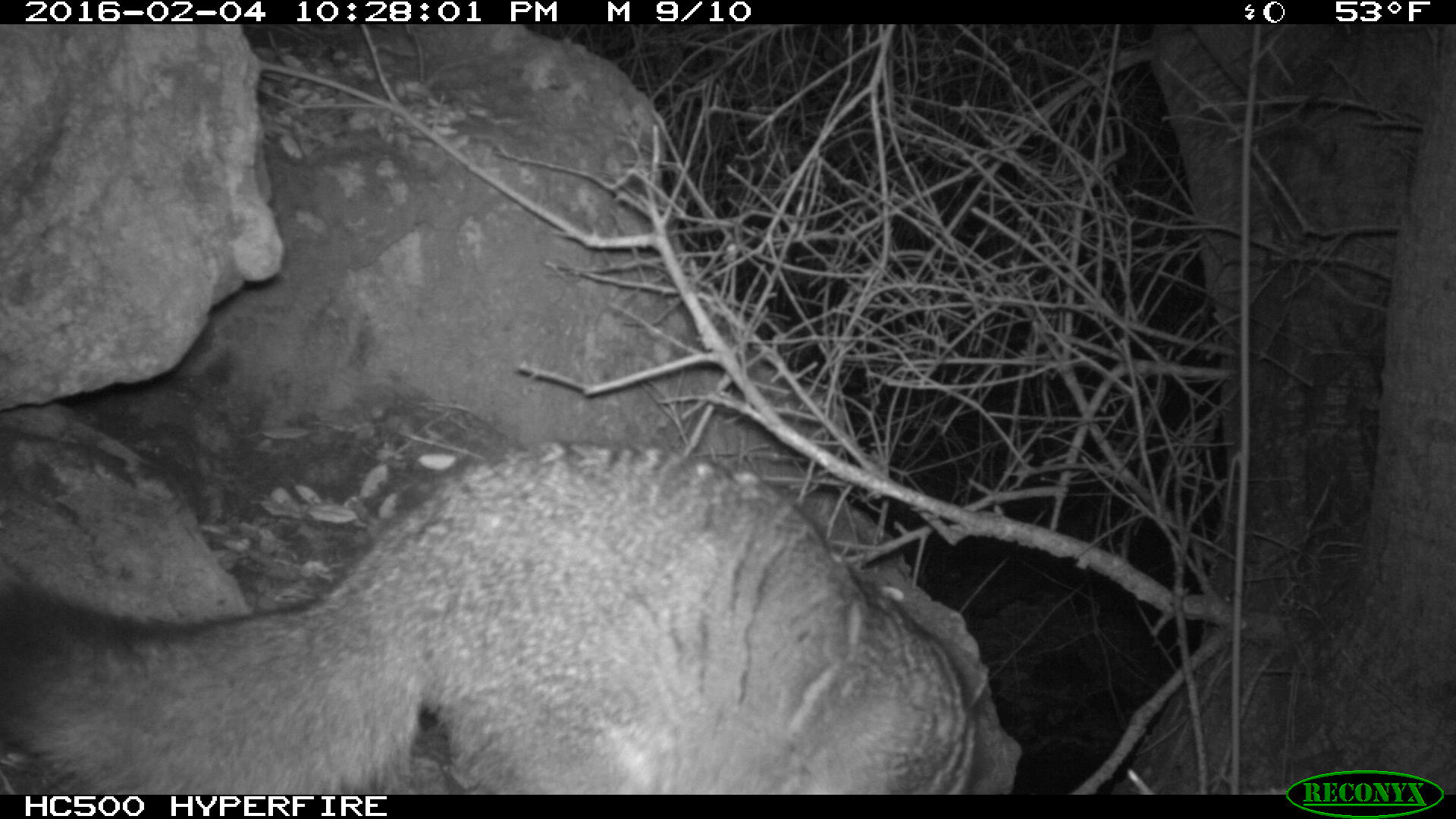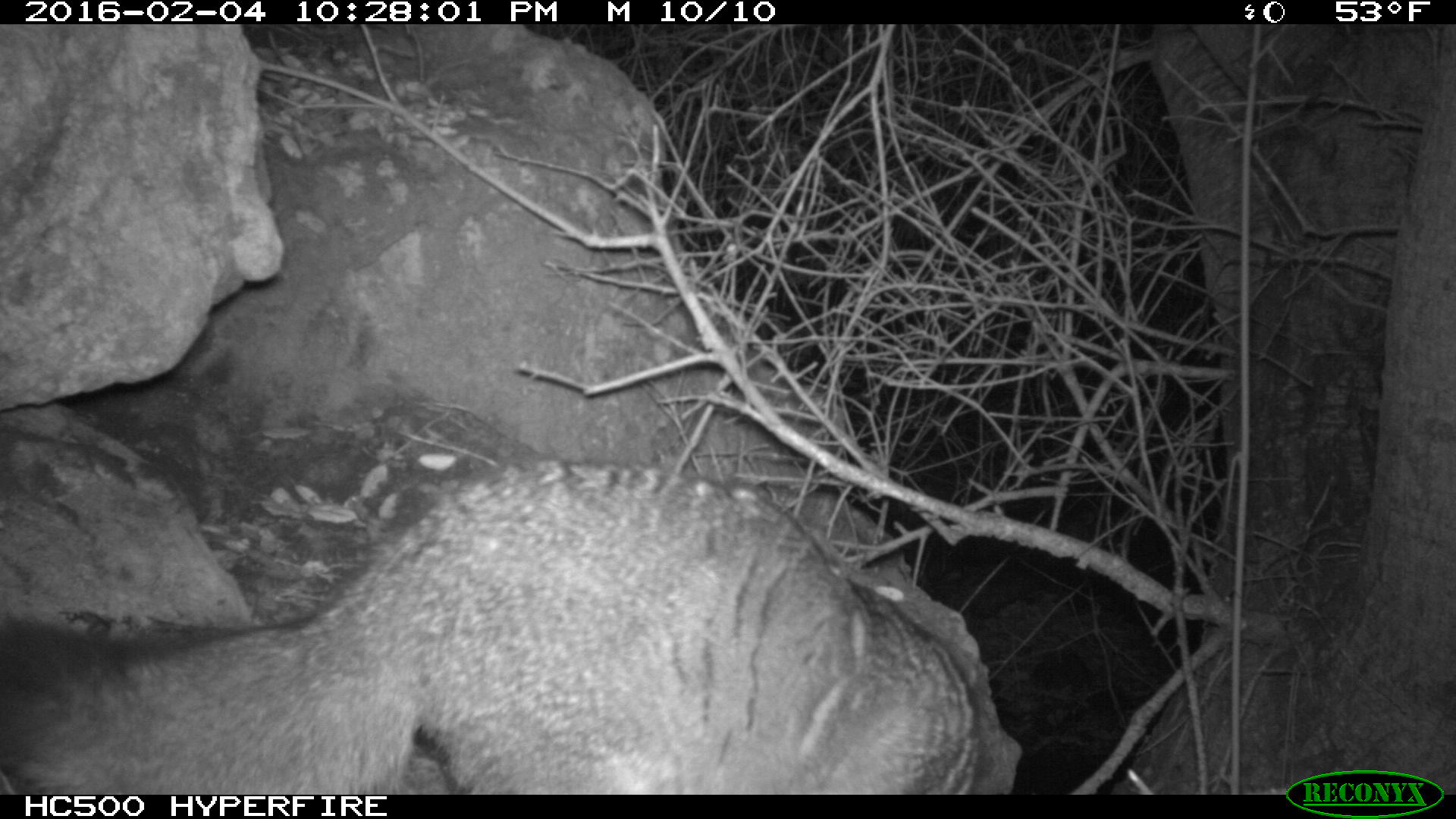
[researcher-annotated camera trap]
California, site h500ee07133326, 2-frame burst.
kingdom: Animalia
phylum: Chordata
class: Mammalia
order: Carnivora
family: Canidae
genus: Urocyon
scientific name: Urocyon littoralis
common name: island fox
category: fox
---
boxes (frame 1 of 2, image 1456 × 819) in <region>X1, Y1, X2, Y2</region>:
fox: <region>0, 440, 990, 793</region>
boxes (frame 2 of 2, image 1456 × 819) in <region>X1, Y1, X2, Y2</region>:
fox: <region>0, 456, 976, 794</region>